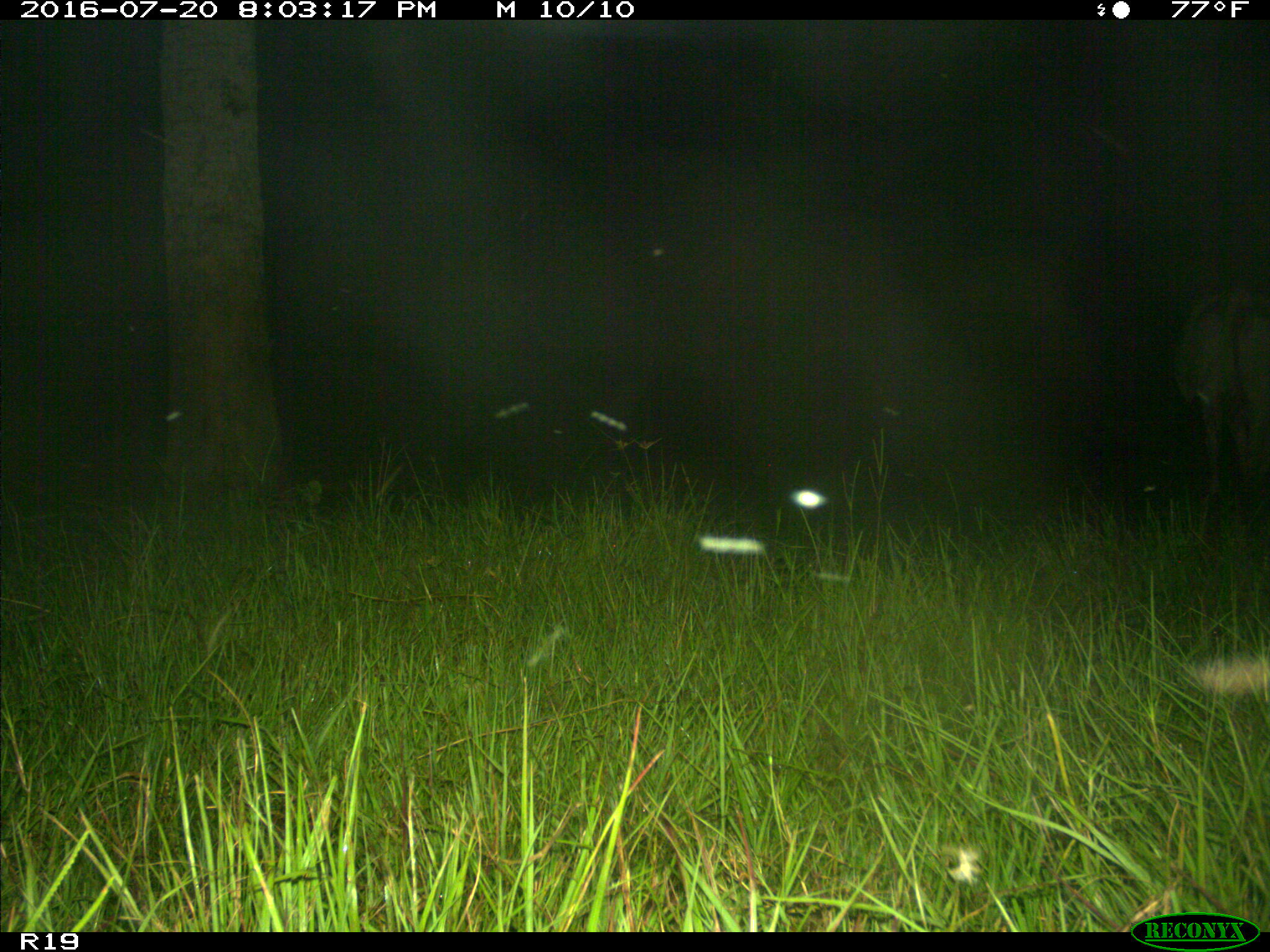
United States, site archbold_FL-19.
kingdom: Animalia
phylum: Chordata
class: Mammalia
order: Artiodactyla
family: Bovidae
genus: Bos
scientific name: Bos taurus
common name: domestic cow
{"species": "Bos taurus (domestic cow)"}